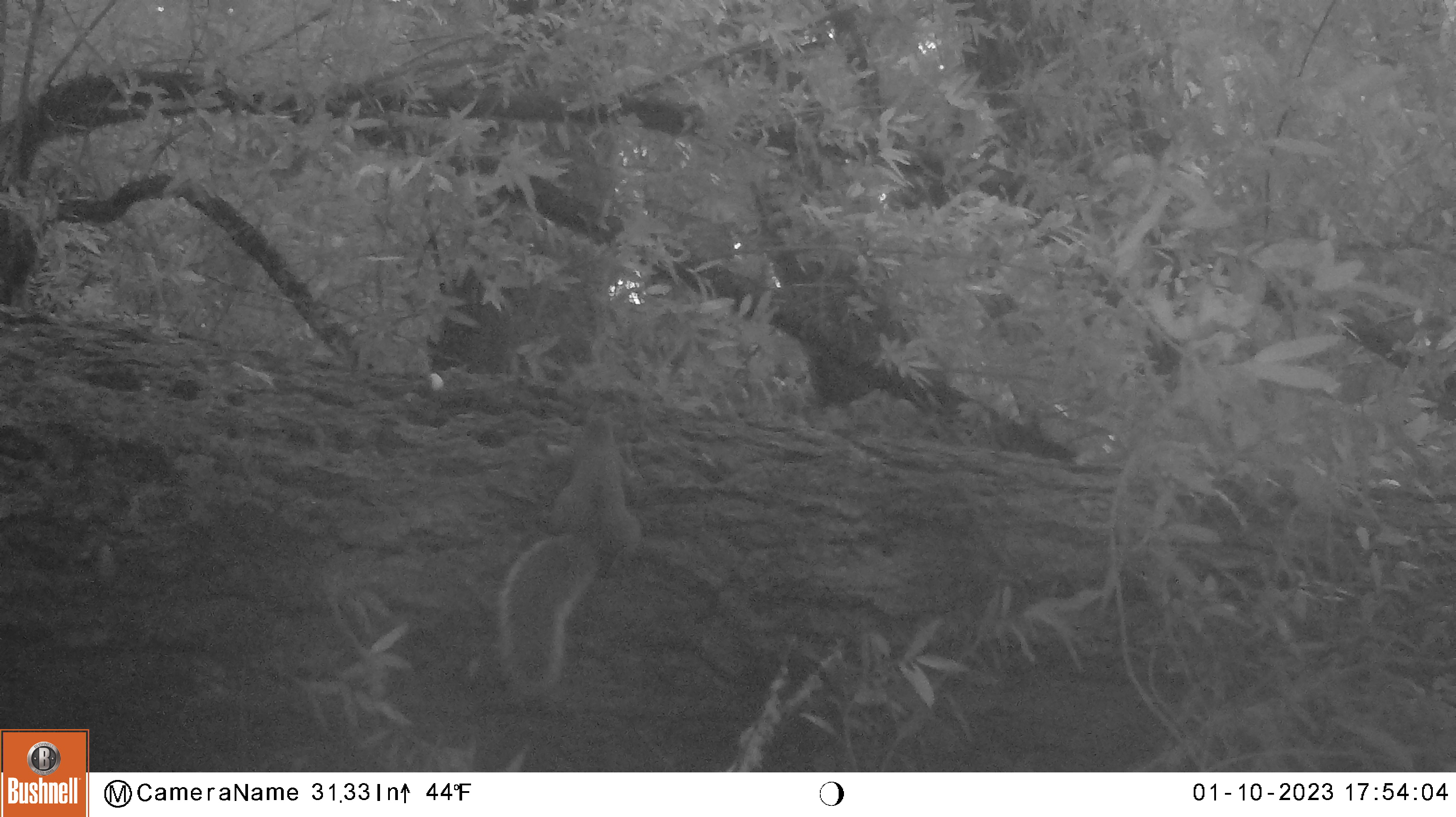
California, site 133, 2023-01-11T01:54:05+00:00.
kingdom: Animalia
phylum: Chordata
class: Mammalia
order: Rodentia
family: Sciuridae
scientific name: Sciuridae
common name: squirrel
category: unknown squirrel